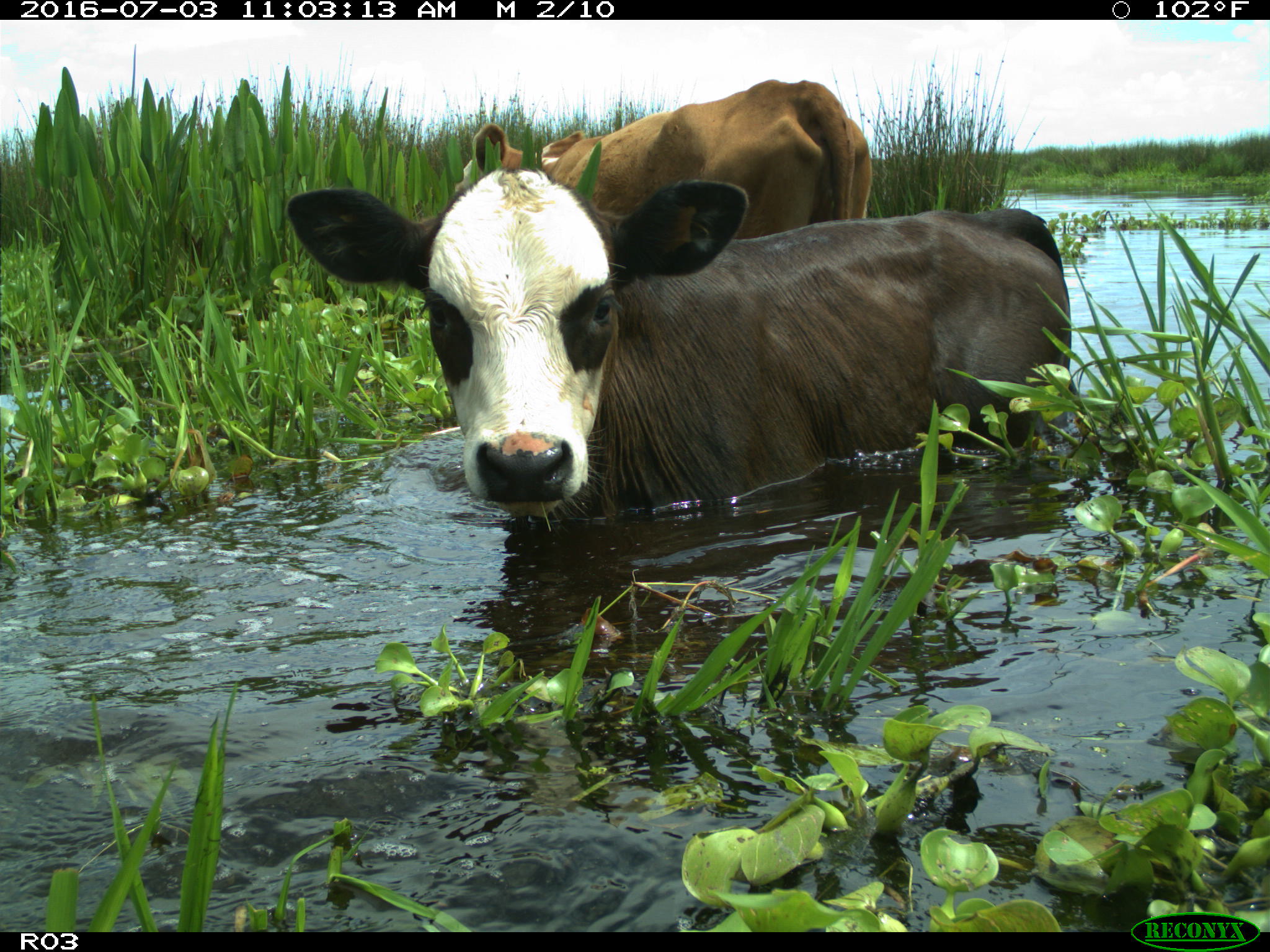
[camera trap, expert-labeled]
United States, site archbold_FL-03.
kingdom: Animalia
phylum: Chordata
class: Mammalia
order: Artiodactyla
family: Bovidae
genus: Bos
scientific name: Bos taurus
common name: domestic cow